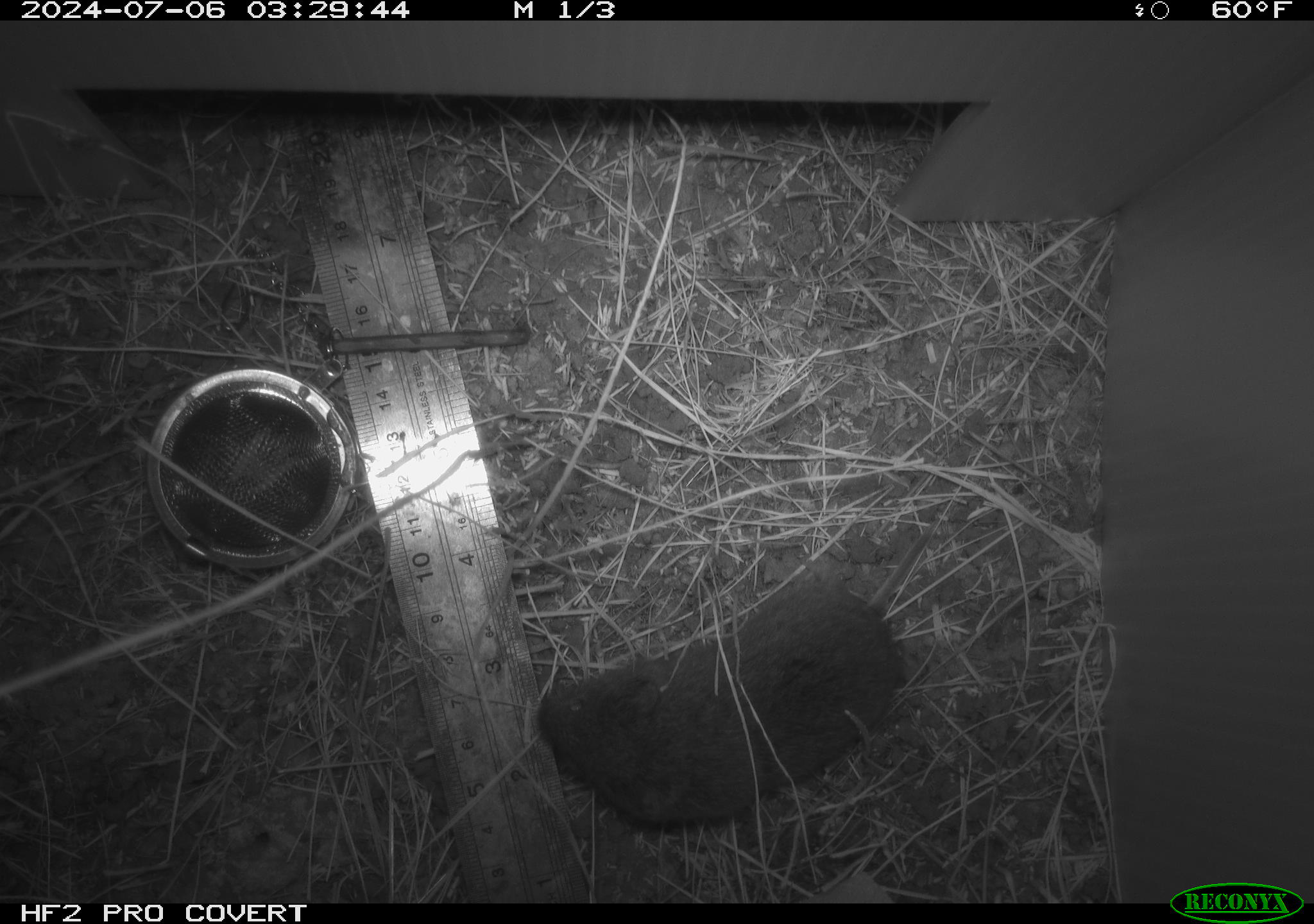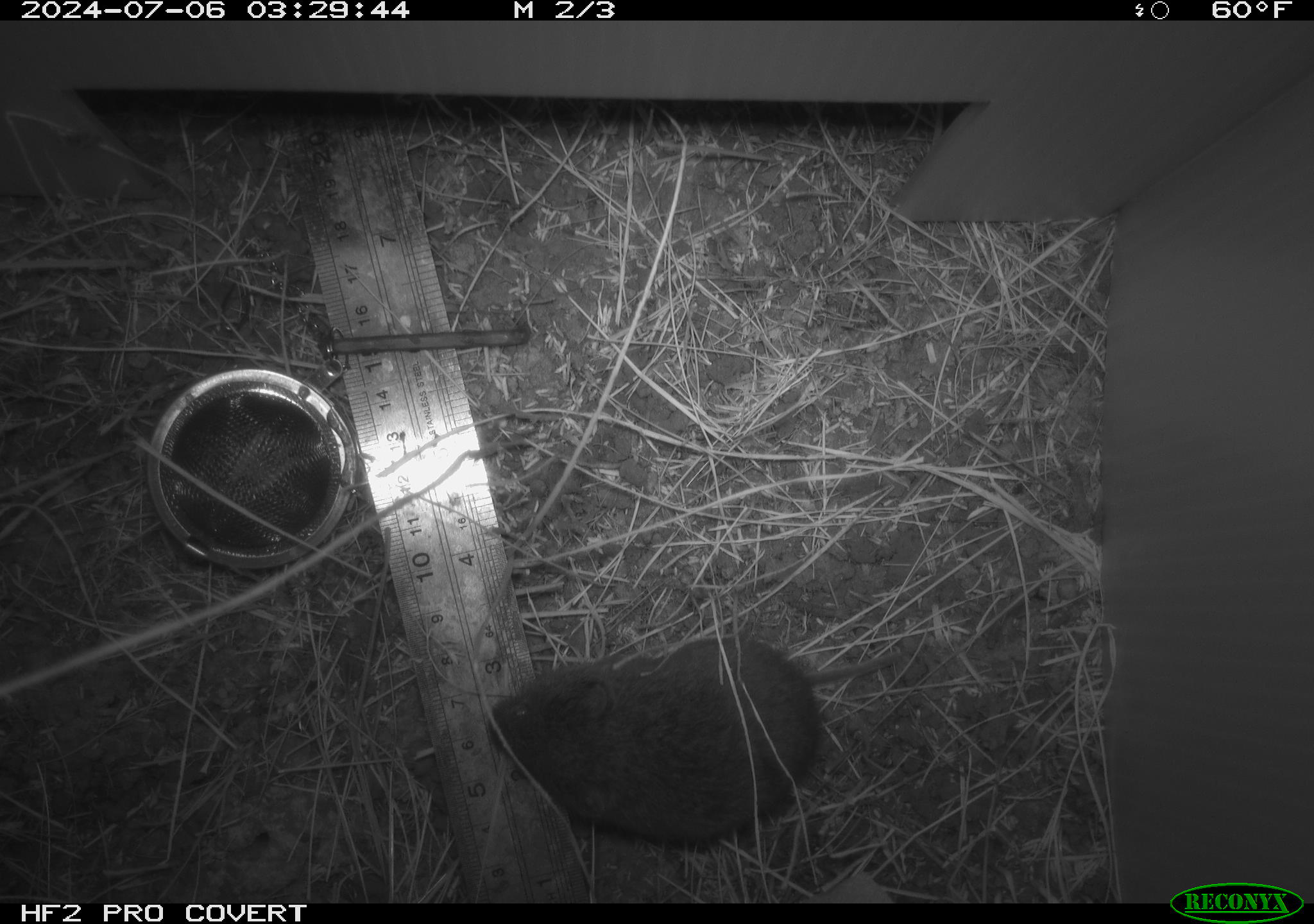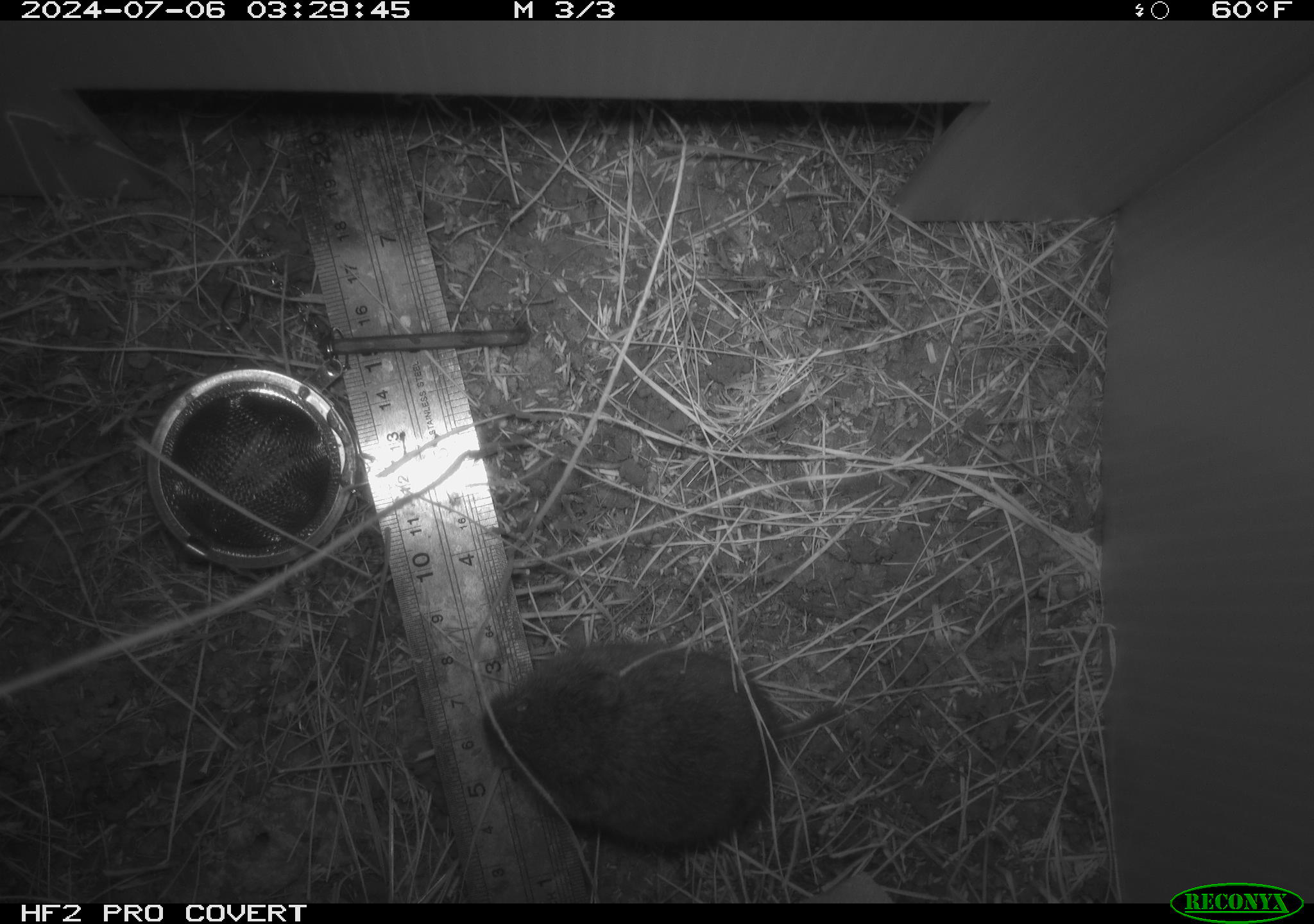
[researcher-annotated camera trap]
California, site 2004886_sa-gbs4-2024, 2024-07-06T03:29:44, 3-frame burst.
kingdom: Animalia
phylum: Chordata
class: Mammalia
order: Rodentia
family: Cricetidae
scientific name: Arvicolinae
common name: voles, lemmings, and muskrats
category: arvicolinae subfamily